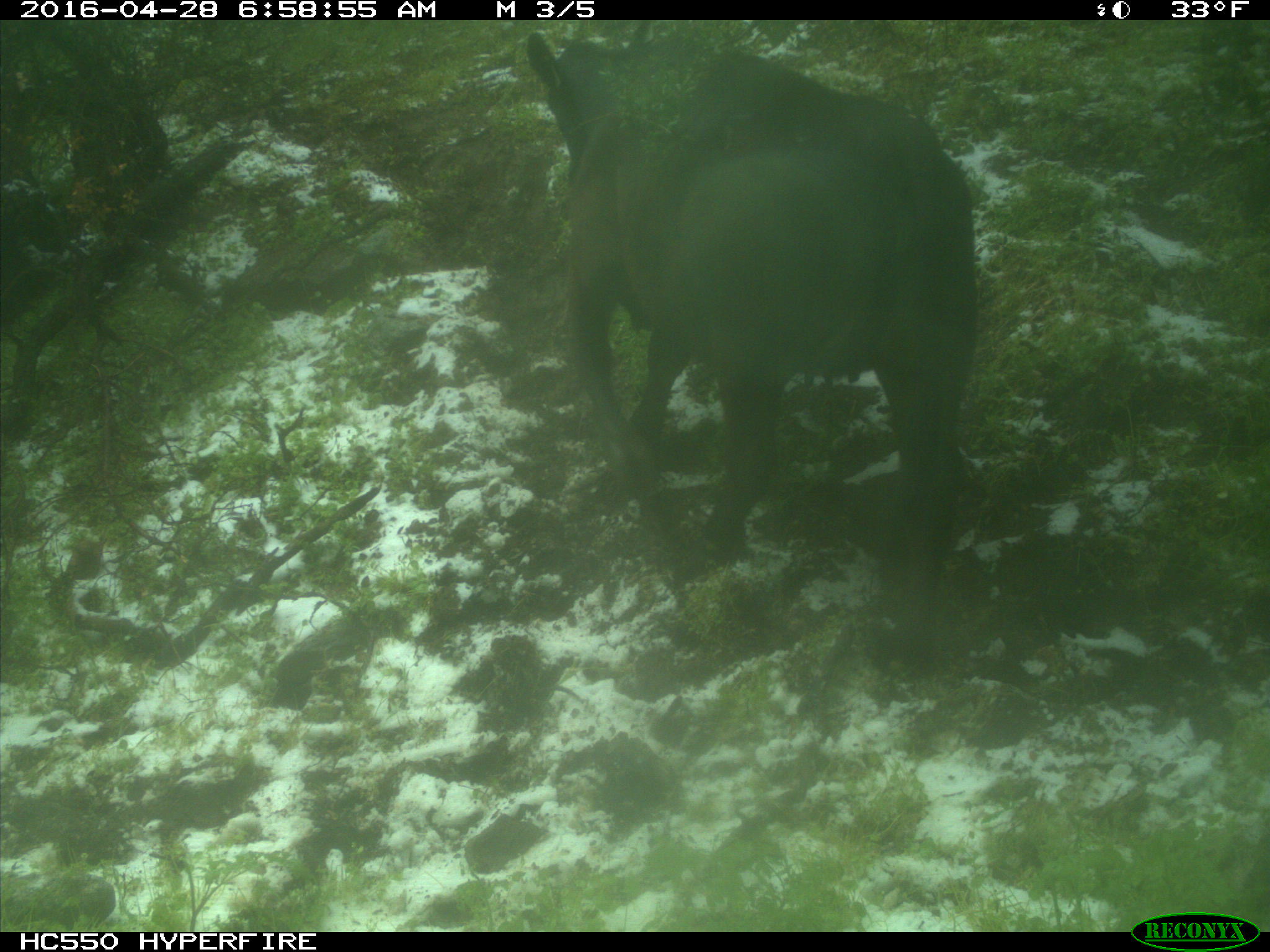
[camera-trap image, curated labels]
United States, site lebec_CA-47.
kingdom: Animalia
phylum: Chordata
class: Mammalia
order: Artiodactyla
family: Bovidae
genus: Bos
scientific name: Bos taurus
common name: domestic cow